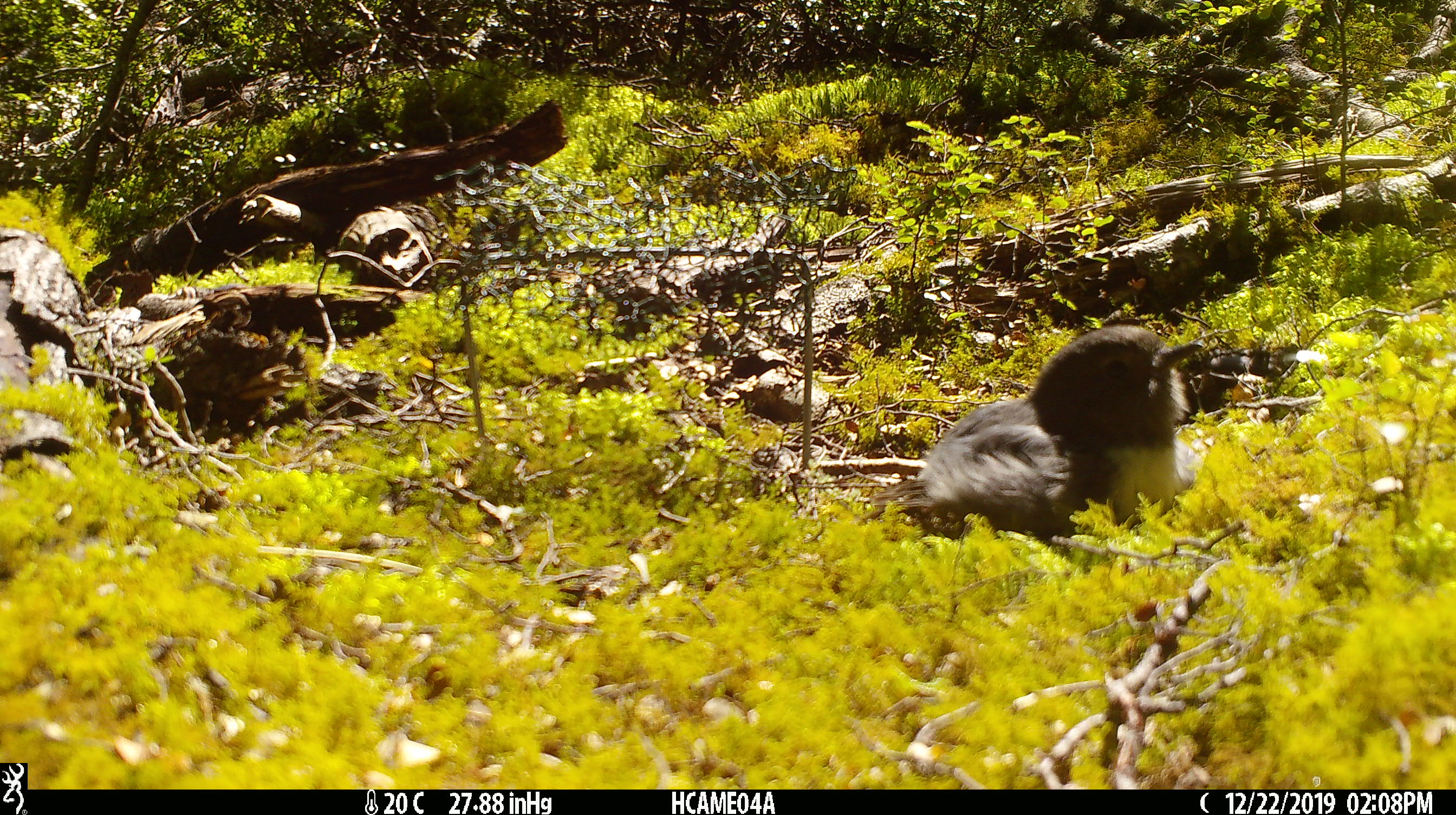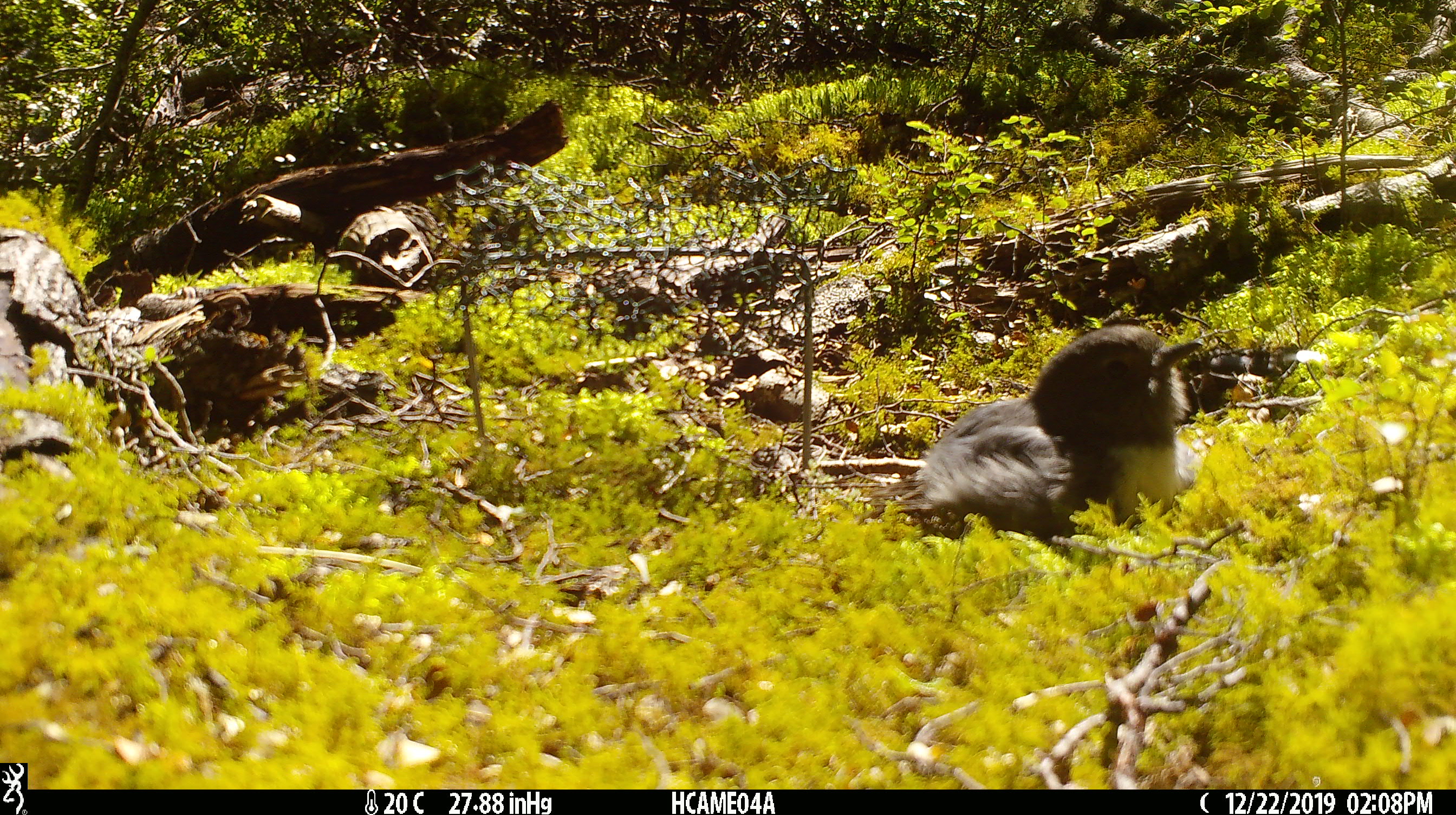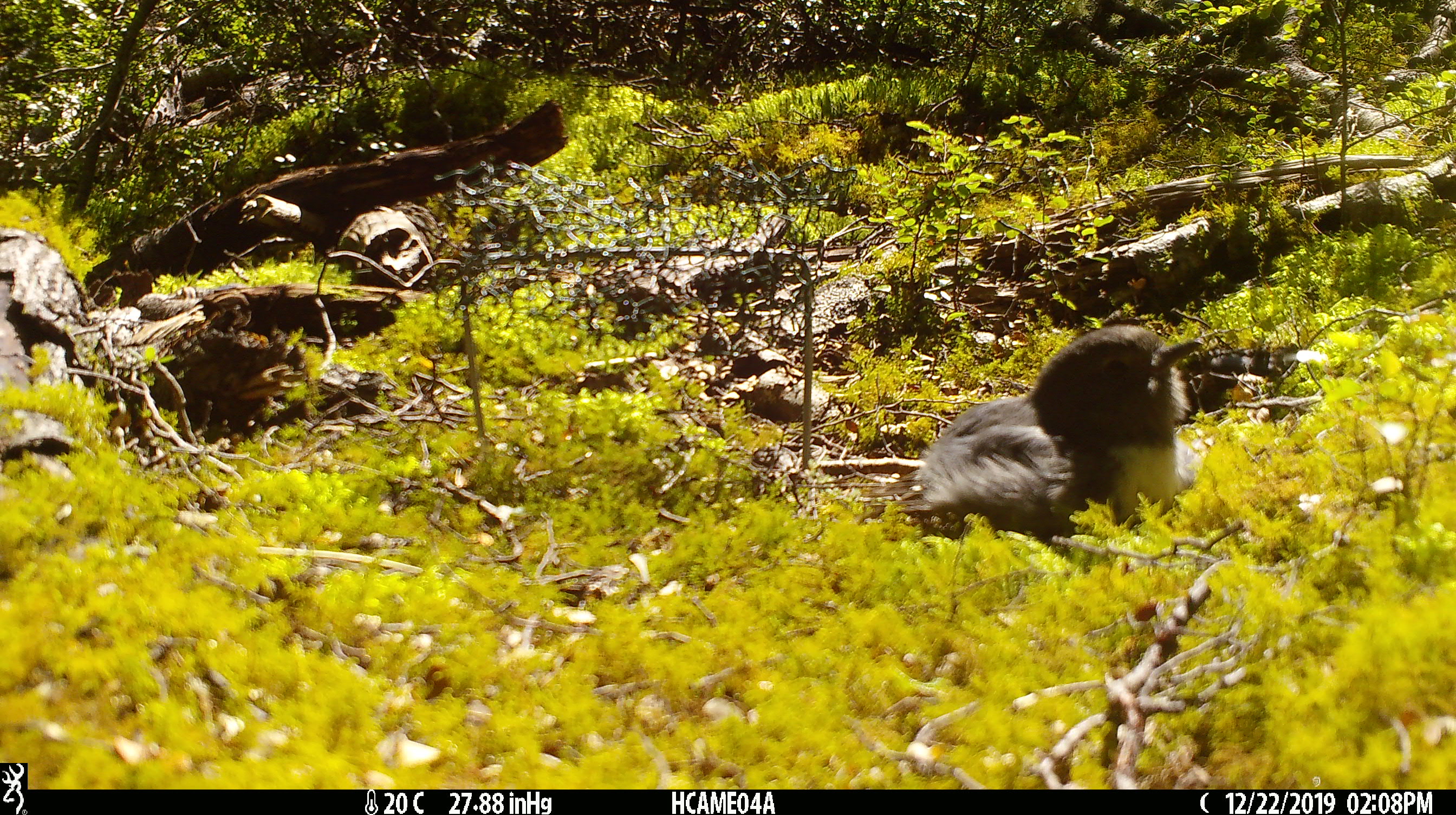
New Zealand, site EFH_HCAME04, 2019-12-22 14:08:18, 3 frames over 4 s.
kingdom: Animalia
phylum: Chordata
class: Aves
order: Passeriformes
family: Petroicidae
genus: Petroica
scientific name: Petroica australis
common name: new zealand robin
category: robin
Robin (new zealand robin) (Petroica australis).